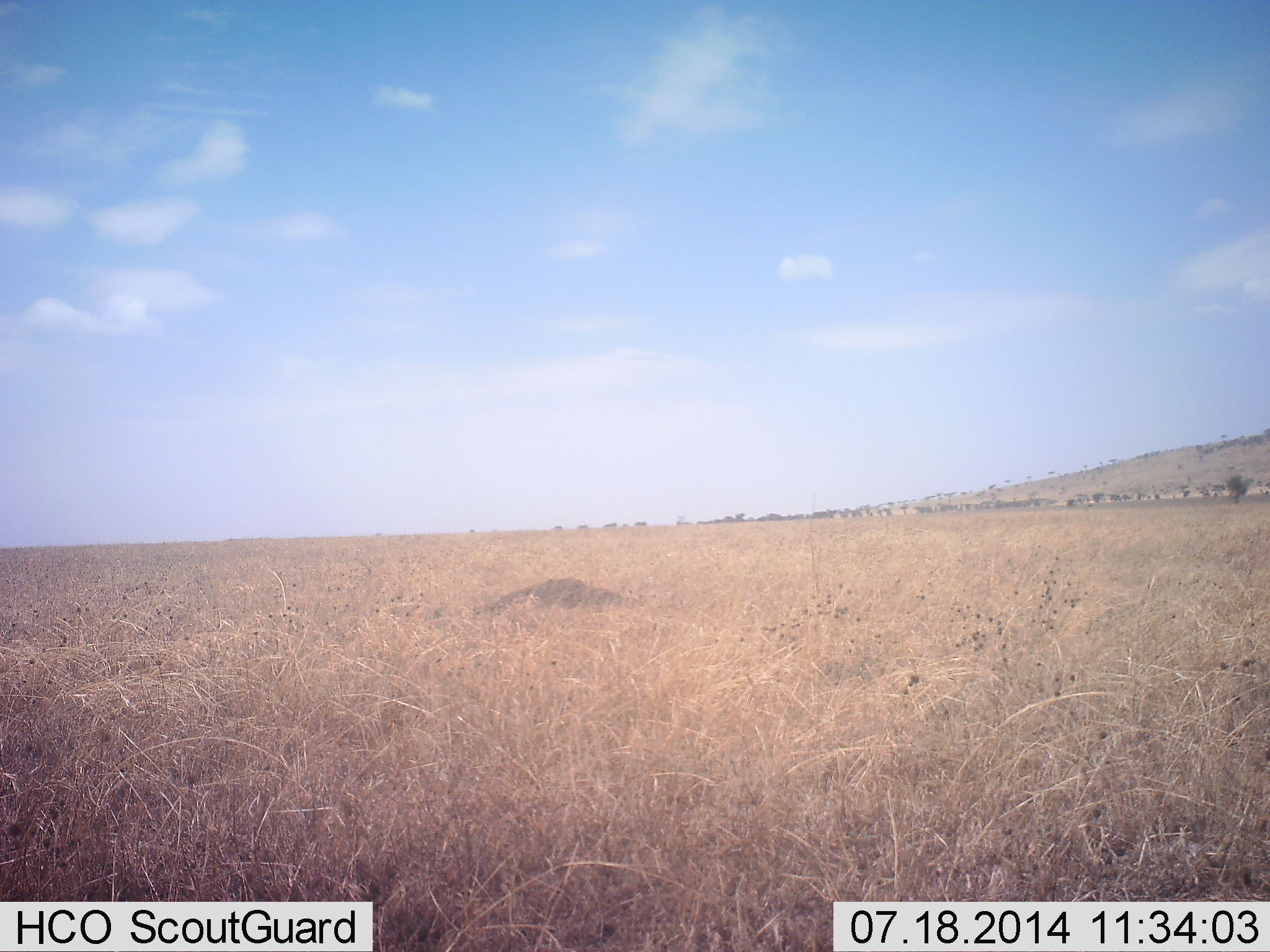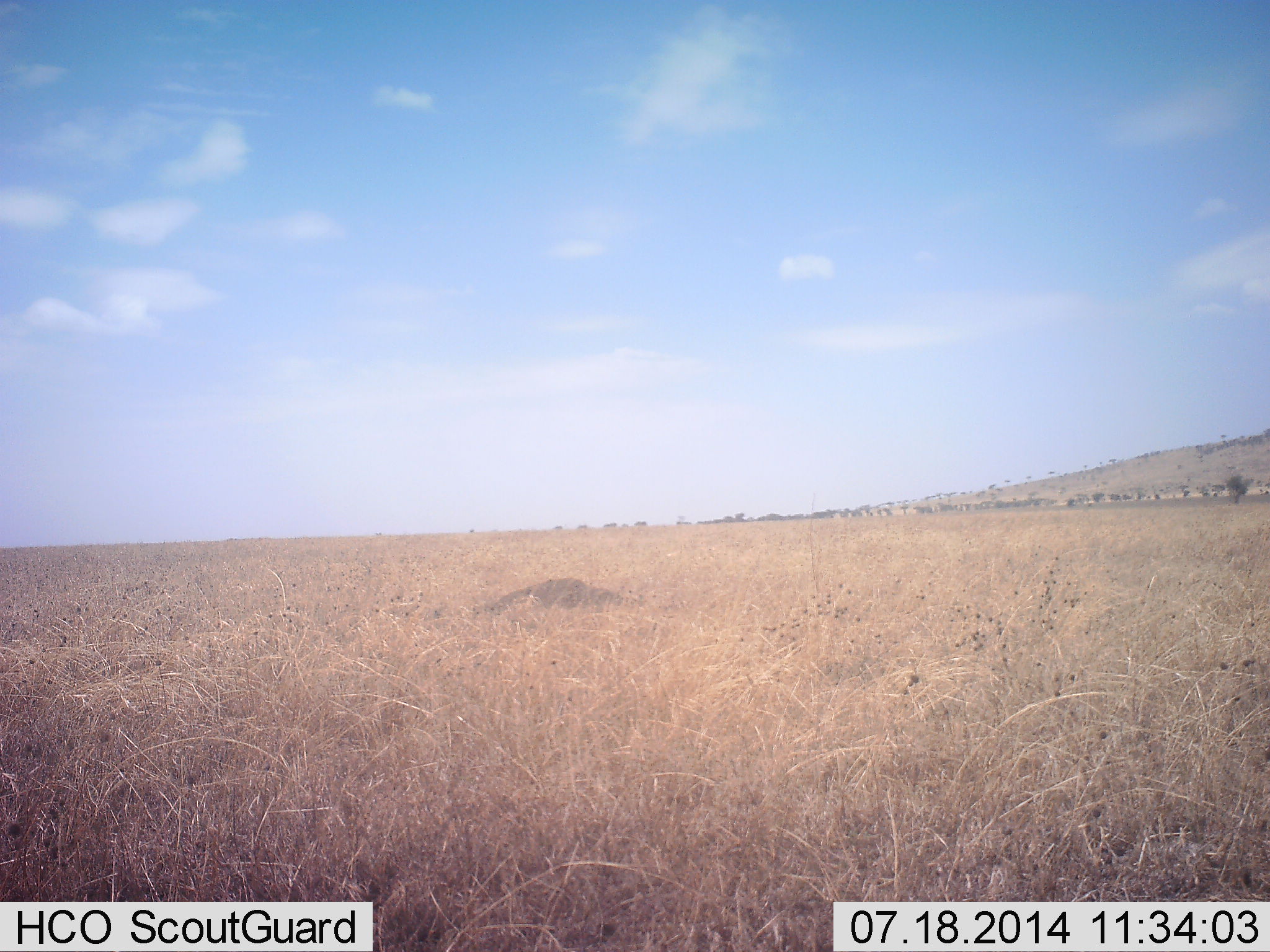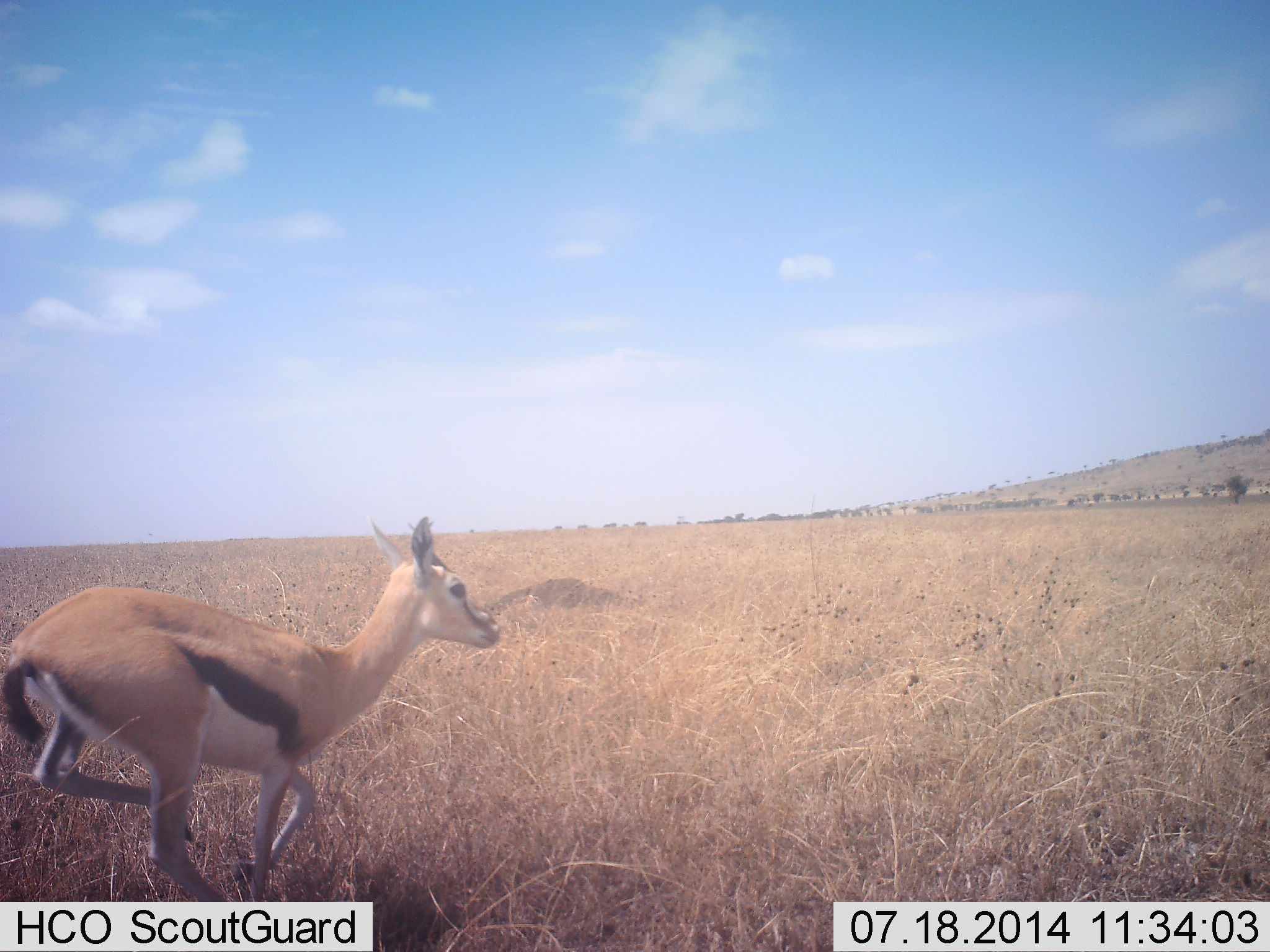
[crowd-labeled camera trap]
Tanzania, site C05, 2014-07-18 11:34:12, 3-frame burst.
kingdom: Animalia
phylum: Chordata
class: Mammalia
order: Artiodactyla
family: Bovidae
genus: Eudorcas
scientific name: Eudorcas thomsonii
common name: thomson's gazelle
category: gazellethomsons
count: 1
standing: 0%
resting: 0%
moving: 100%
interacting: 0%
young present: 0%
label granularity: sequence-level